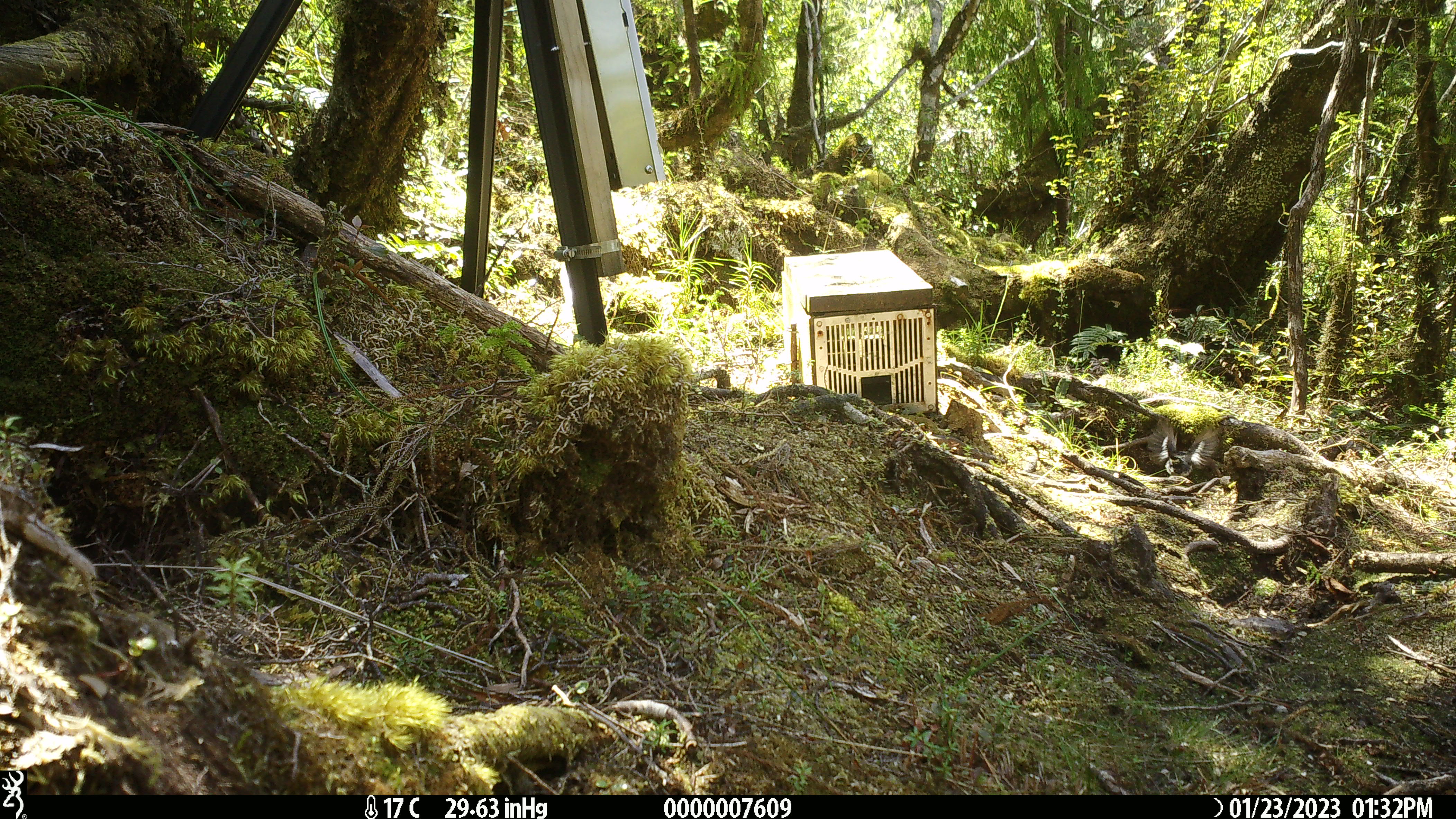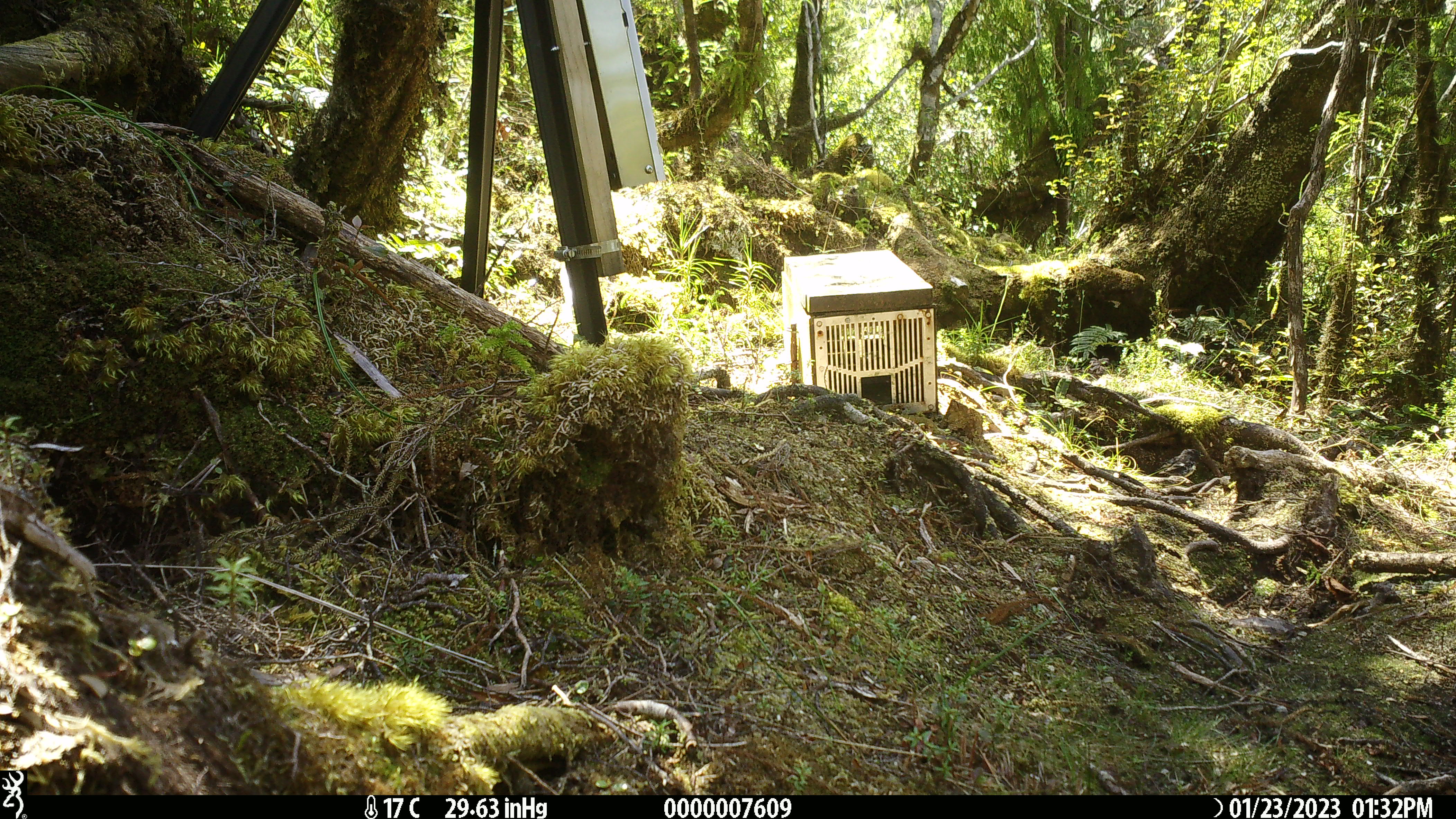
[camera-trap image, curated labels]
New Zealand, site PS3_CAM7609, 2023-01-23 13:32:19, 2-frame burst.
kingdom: Animalia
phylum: Chordata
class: Aves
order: Passeriformes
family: Petroicidae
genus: Petroica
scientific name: Petroica macrocephala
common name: tomtit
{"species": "tomtit (Petroica macrocephala)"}